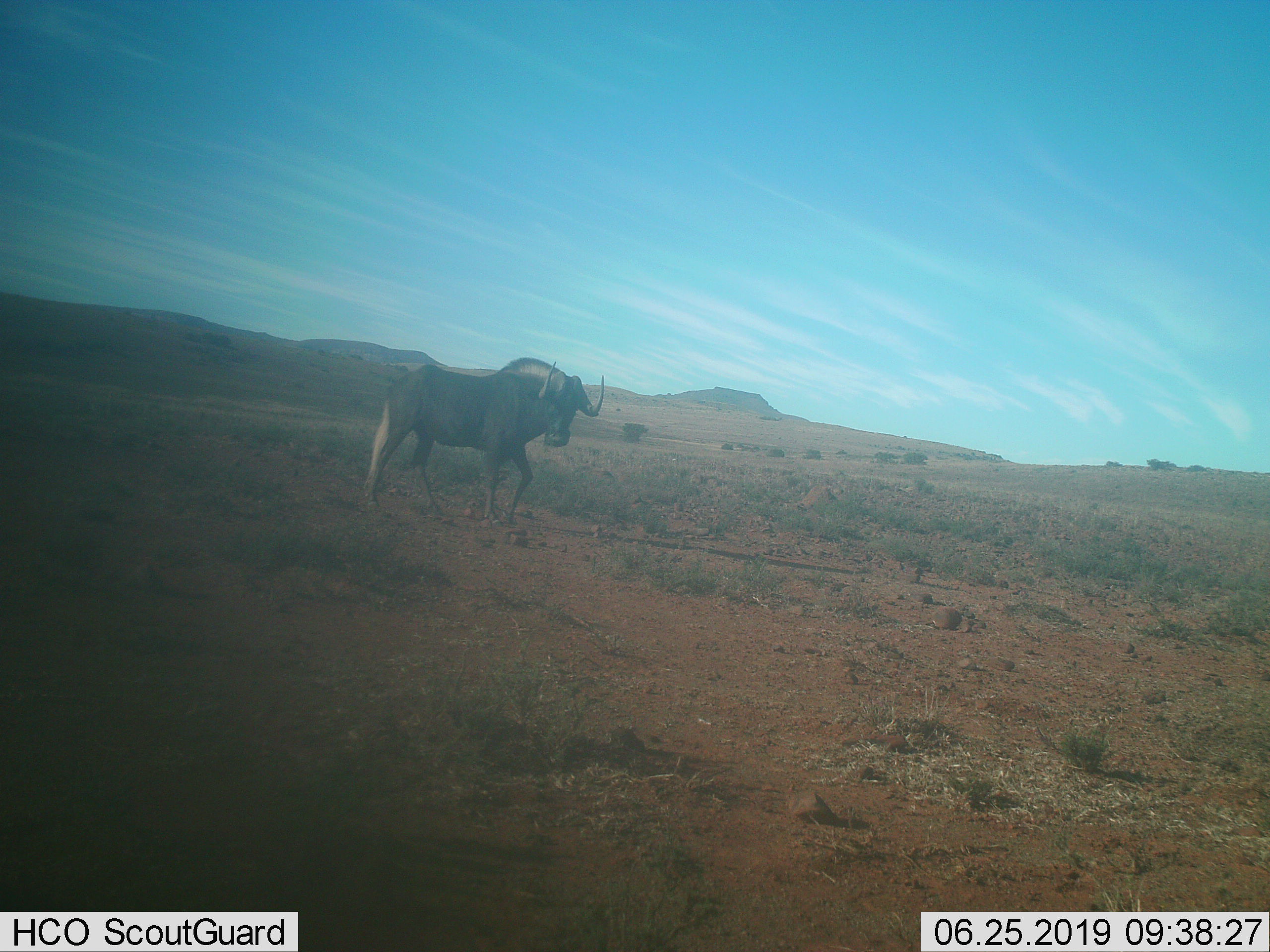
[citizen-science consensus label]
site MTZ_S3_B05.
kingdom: Animalia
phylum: Chordata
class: Mammalia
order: Artiodactyla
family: Bovidae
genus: Connochaetes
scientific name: Connochaetes gnou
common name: black wildebeest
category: wildebeestblack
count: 1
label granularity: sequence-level